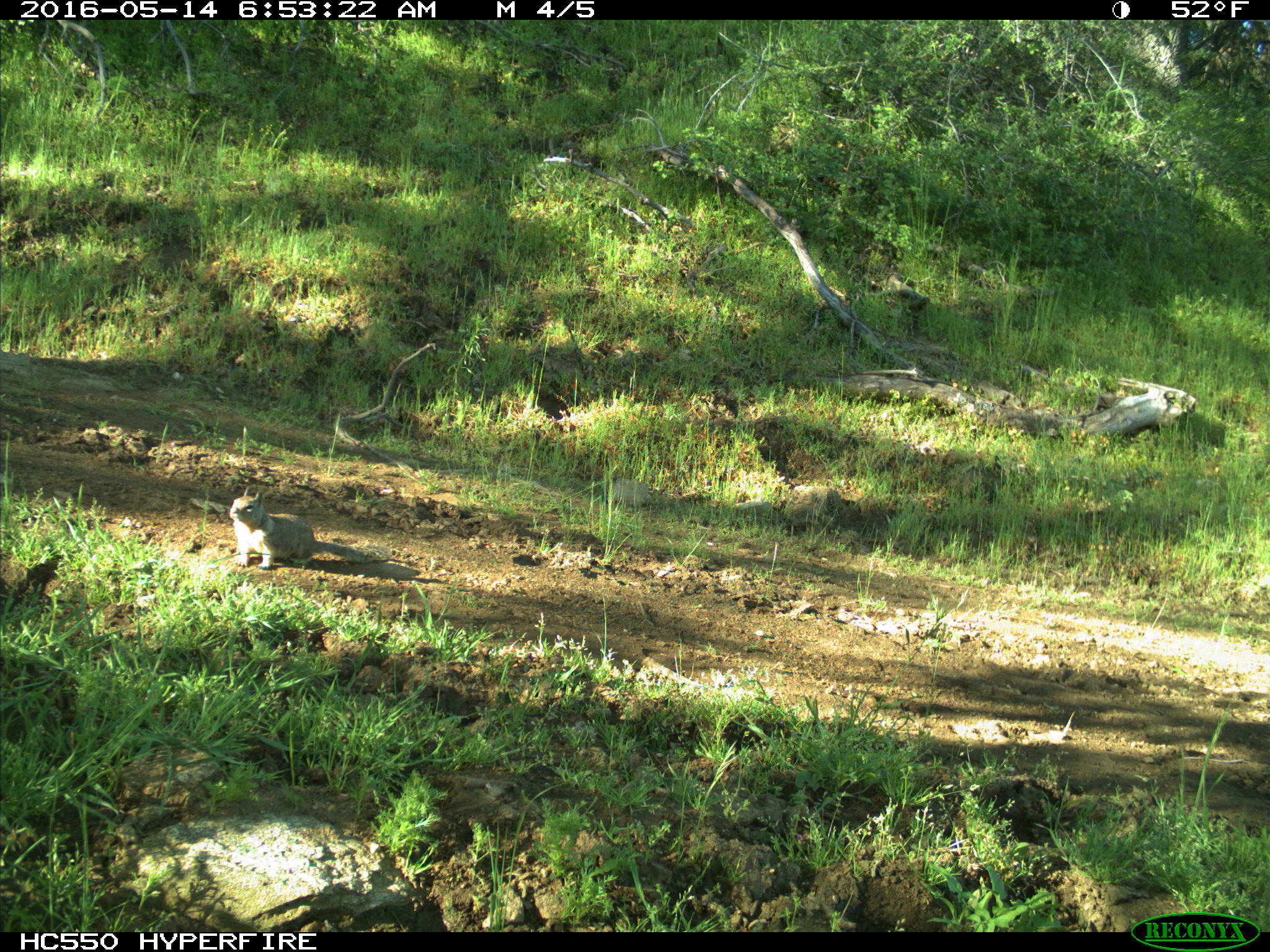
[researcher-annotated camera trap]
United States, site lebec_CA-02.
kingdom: Animalia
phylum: Chordata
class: Mammalia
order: Rodentia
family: Sciuridae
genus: Otospermophilus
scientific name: Otospermophilus beecheyi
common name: california ground squirrel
Otospermophilus beecheyi (california ground squirrel).